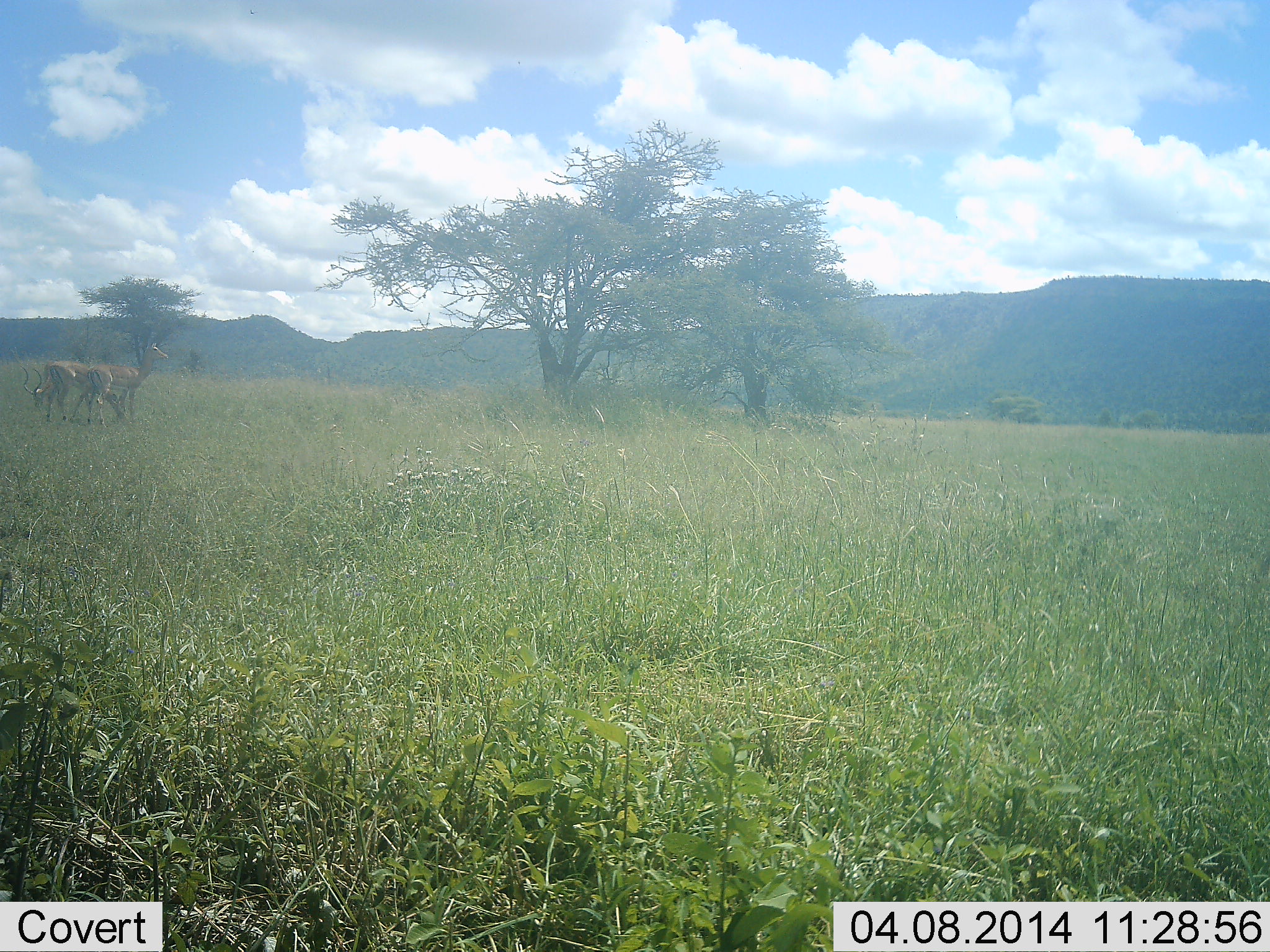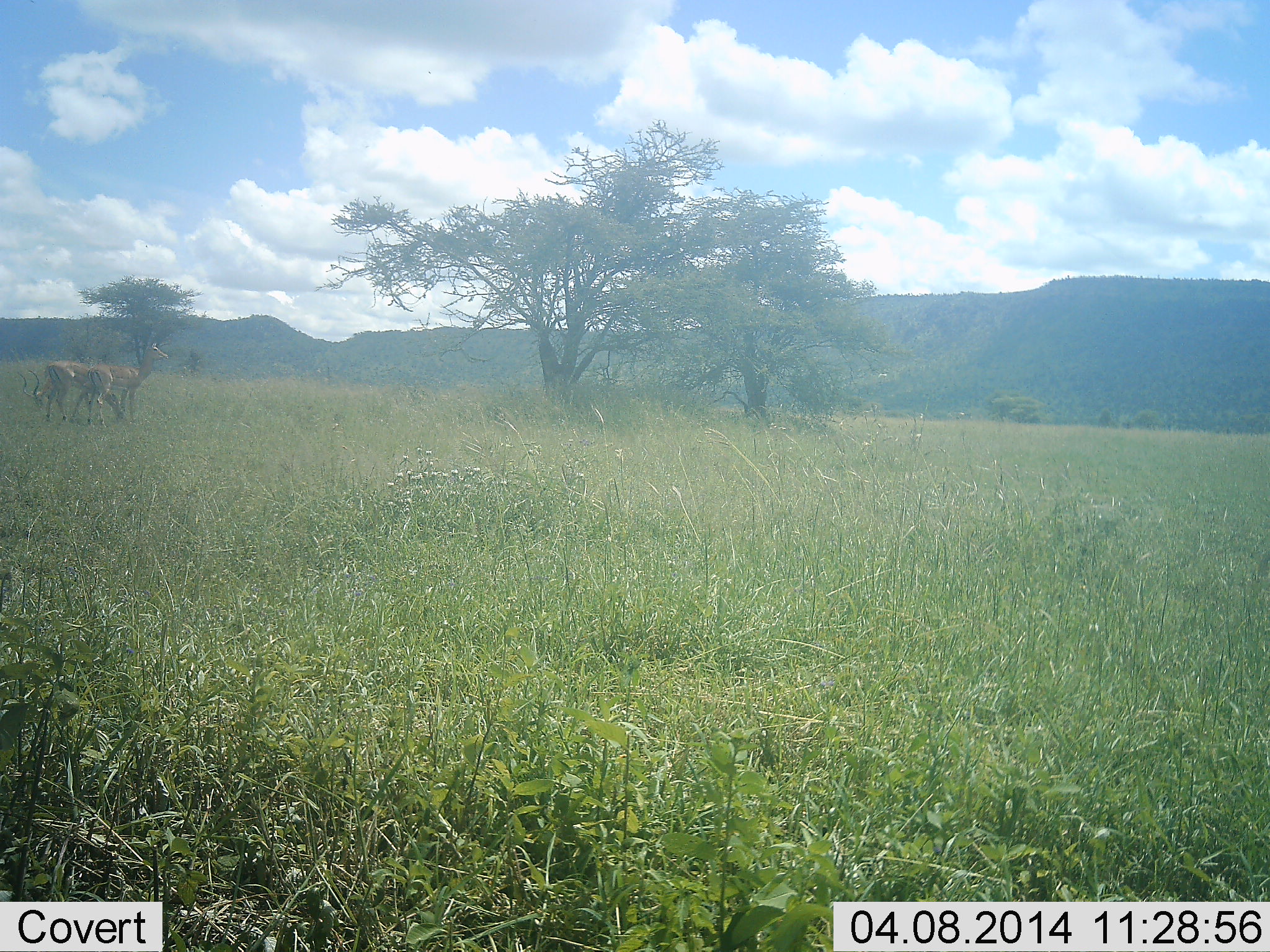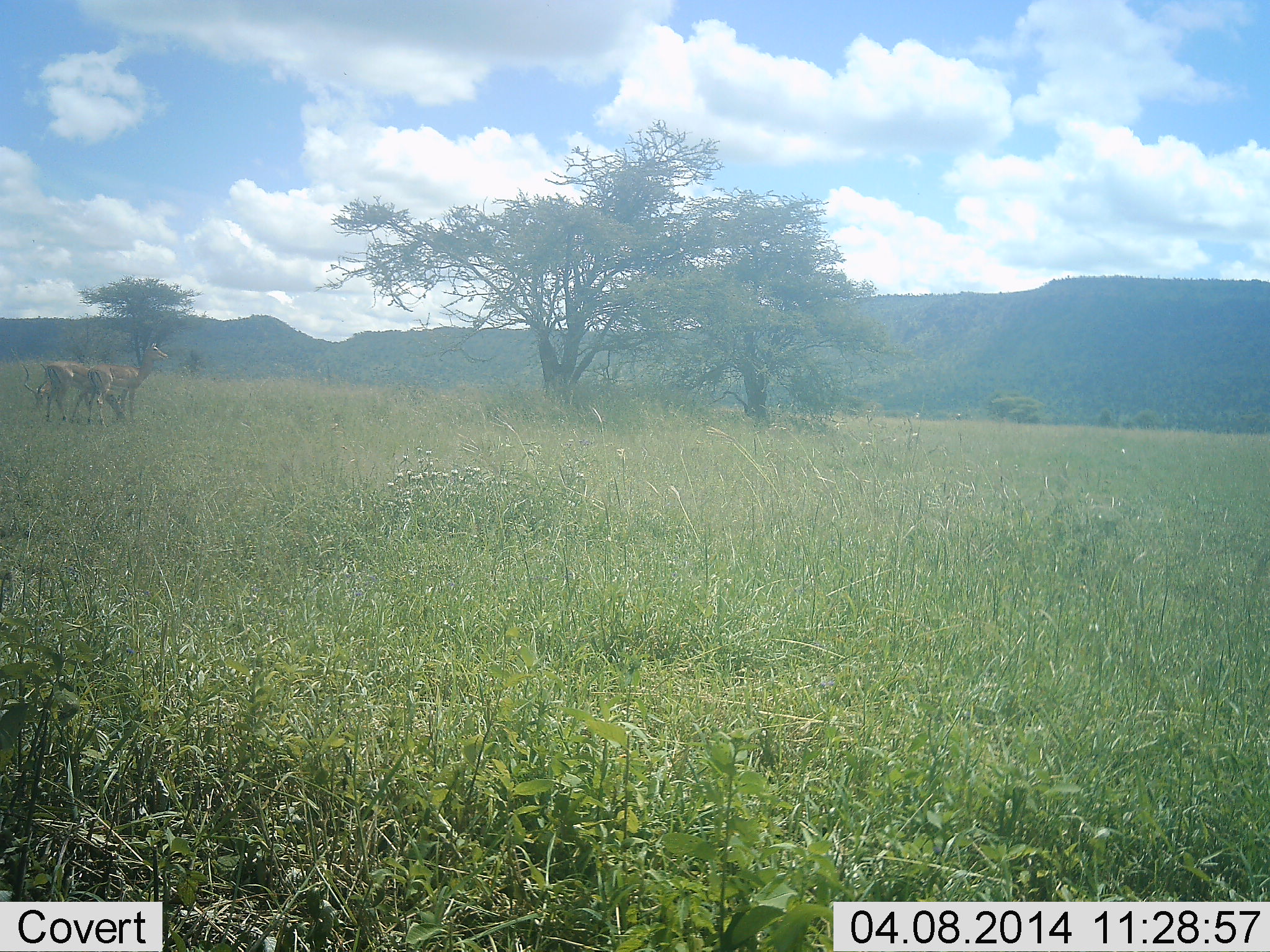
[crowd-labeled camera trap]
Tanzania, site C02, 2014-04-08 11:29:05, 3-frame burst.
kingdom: Animalia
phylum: Chordata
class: Mammalia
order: Artiodactyla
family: Bovidae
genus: Aepyceros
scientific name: Aepyceros melampus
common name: impala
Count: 3.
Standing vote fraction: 91%.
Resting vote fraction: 0%.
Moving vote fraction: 0%.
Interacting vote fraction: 0%.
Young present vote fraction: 9%.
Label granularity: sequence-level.